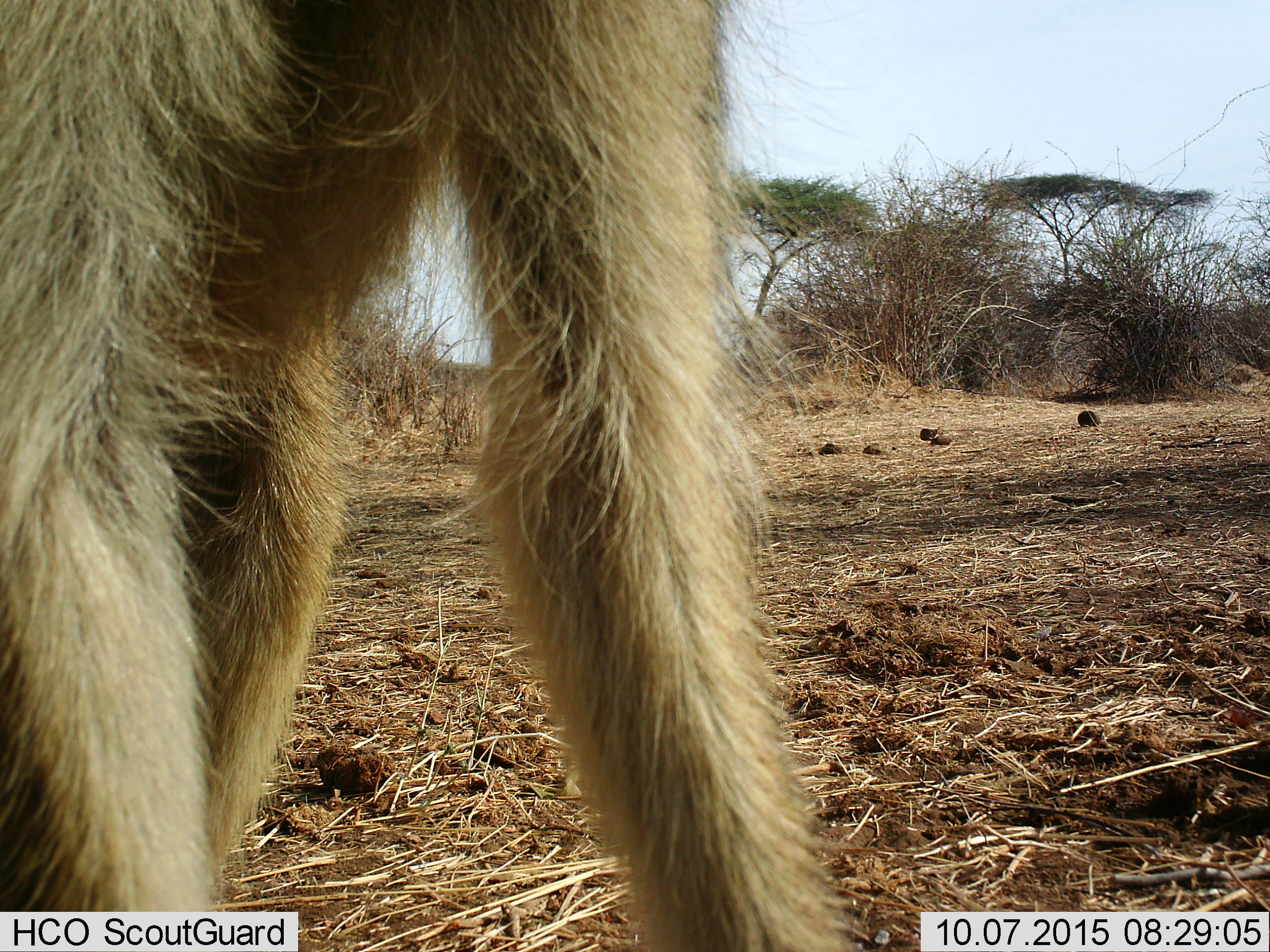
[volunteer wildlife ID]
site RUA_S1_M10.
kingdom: Animalia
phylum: Chordata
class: Mammalia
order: Primates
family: Cercopithecidae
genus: Papio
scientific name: Papio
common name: baboon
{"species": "baboon (Papio)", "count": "1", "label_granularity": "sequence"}